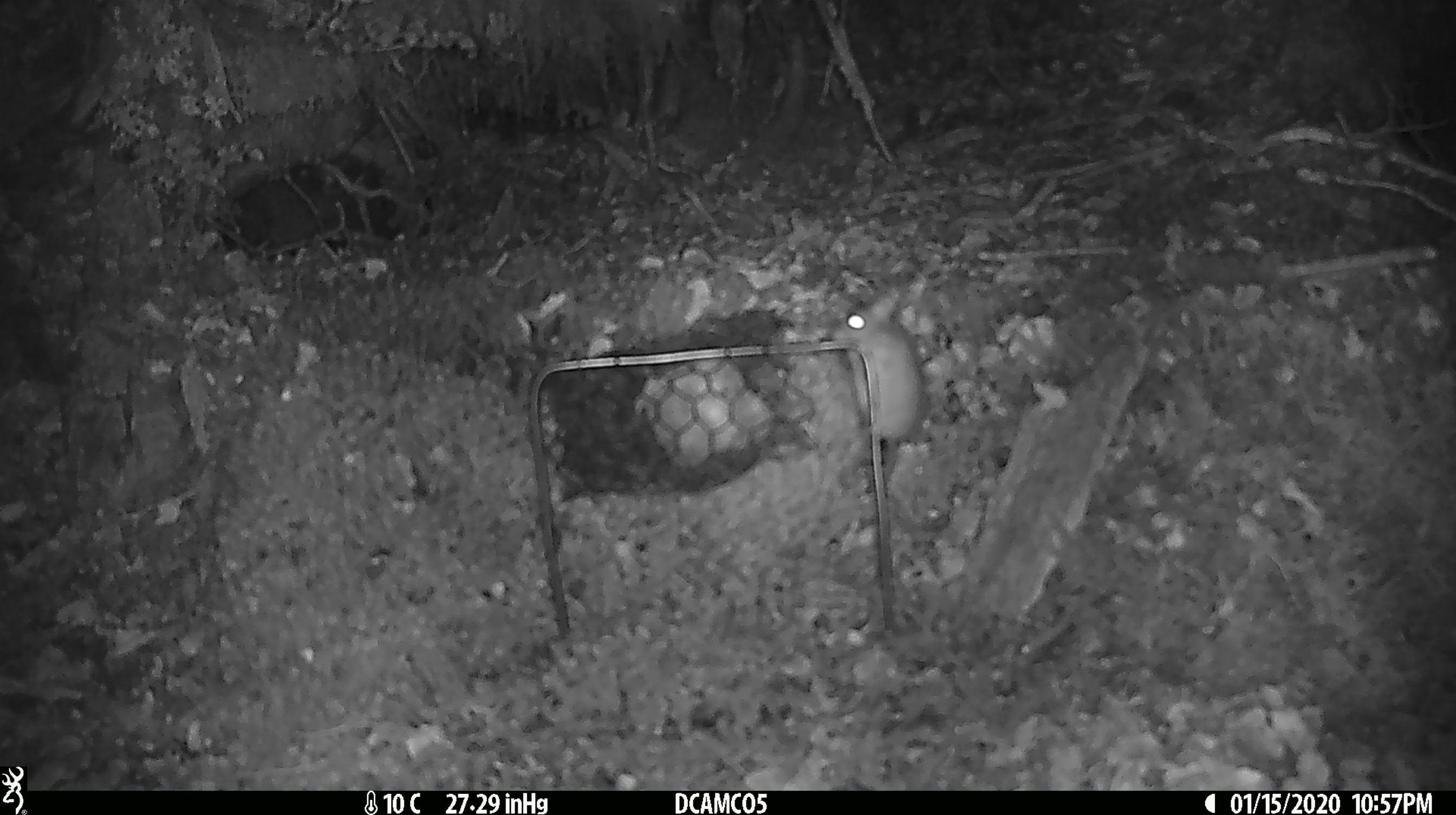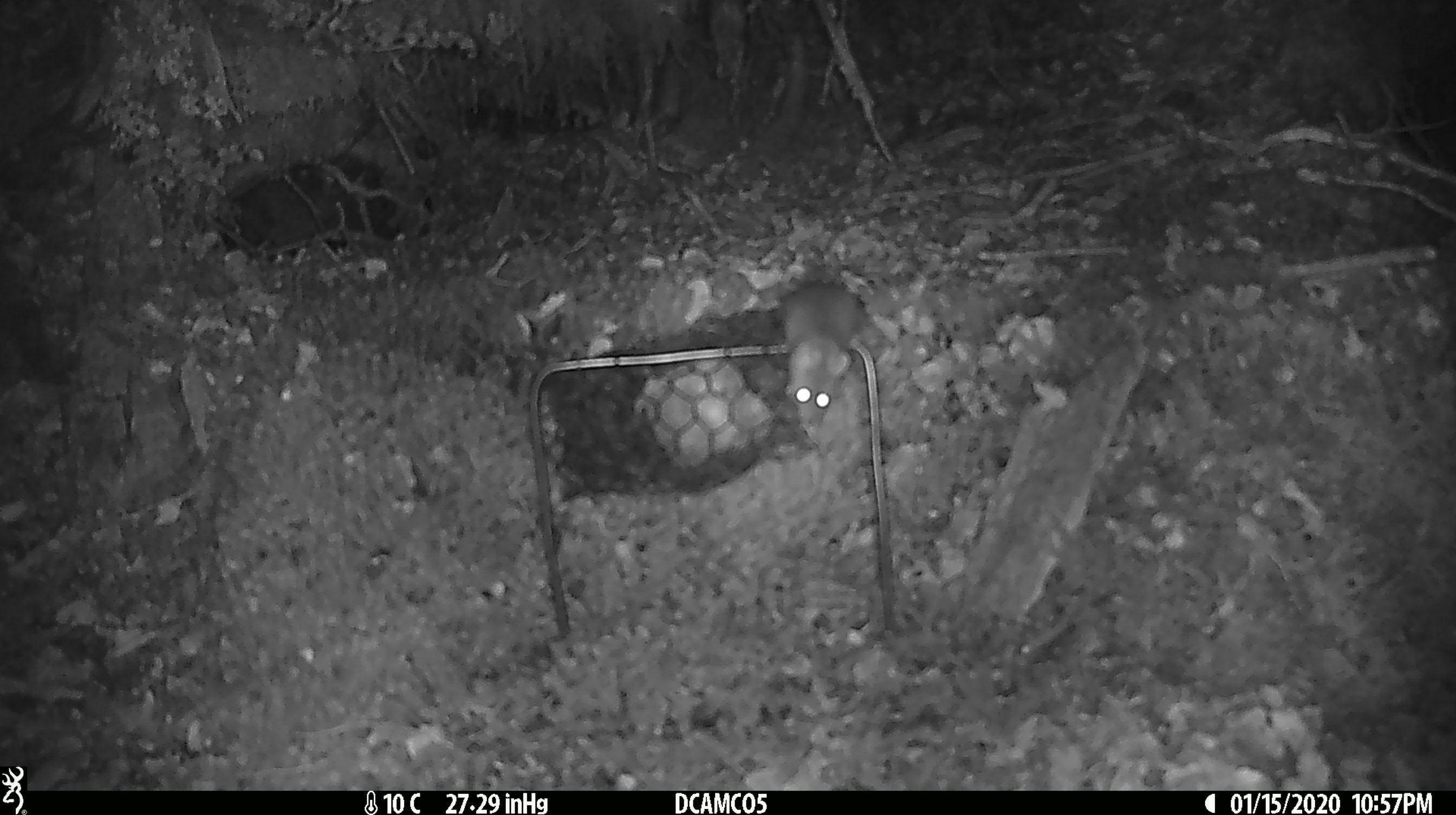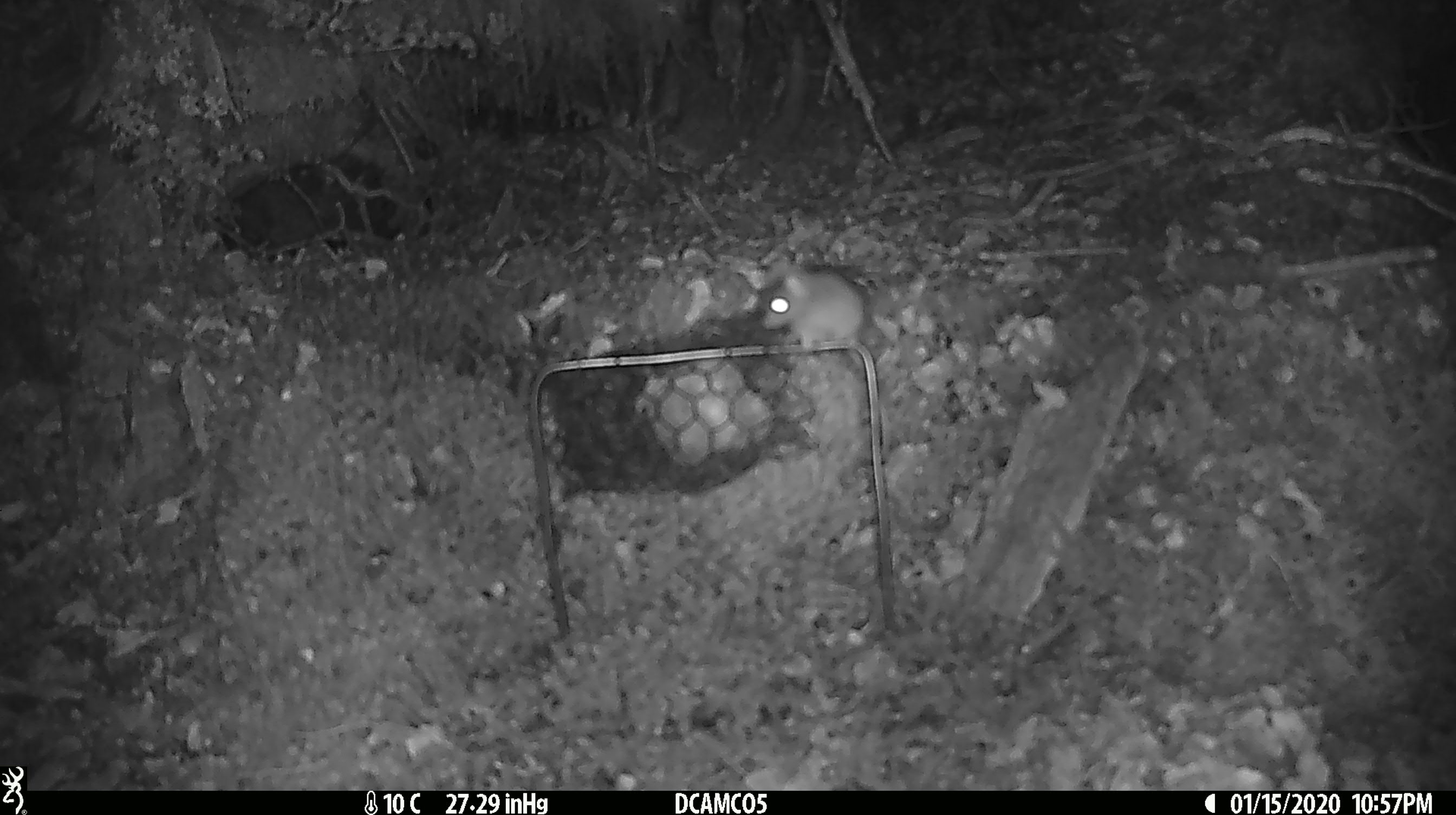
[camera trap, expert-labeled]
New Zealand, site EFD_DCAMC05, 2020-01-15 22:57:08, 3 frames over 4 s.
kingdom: Animalia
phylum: Chordata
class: Mammalia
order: Rodentia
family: Muridae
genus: Mus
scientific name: Mus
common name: mouse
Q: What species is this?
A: Mouse (Mus).